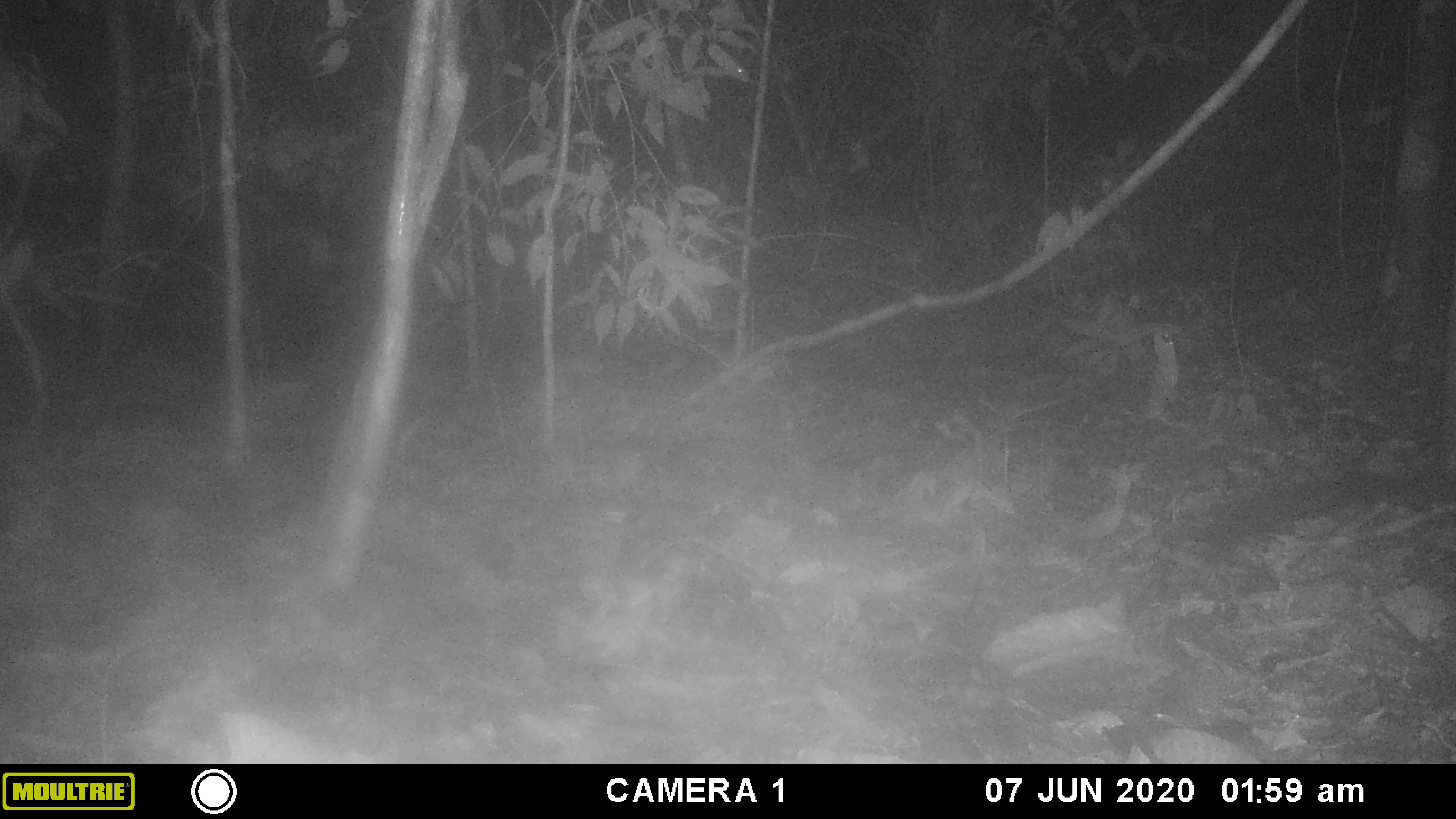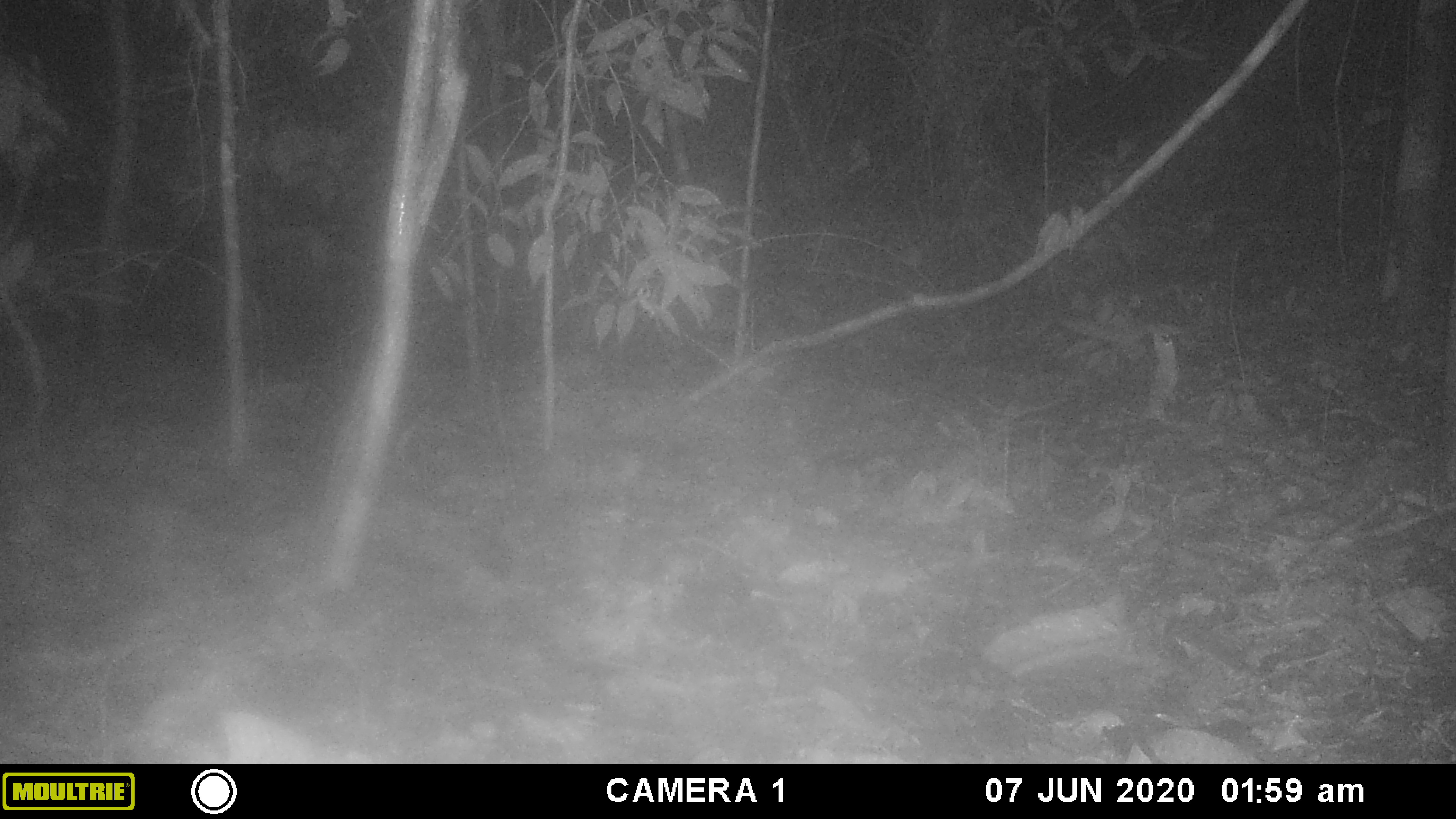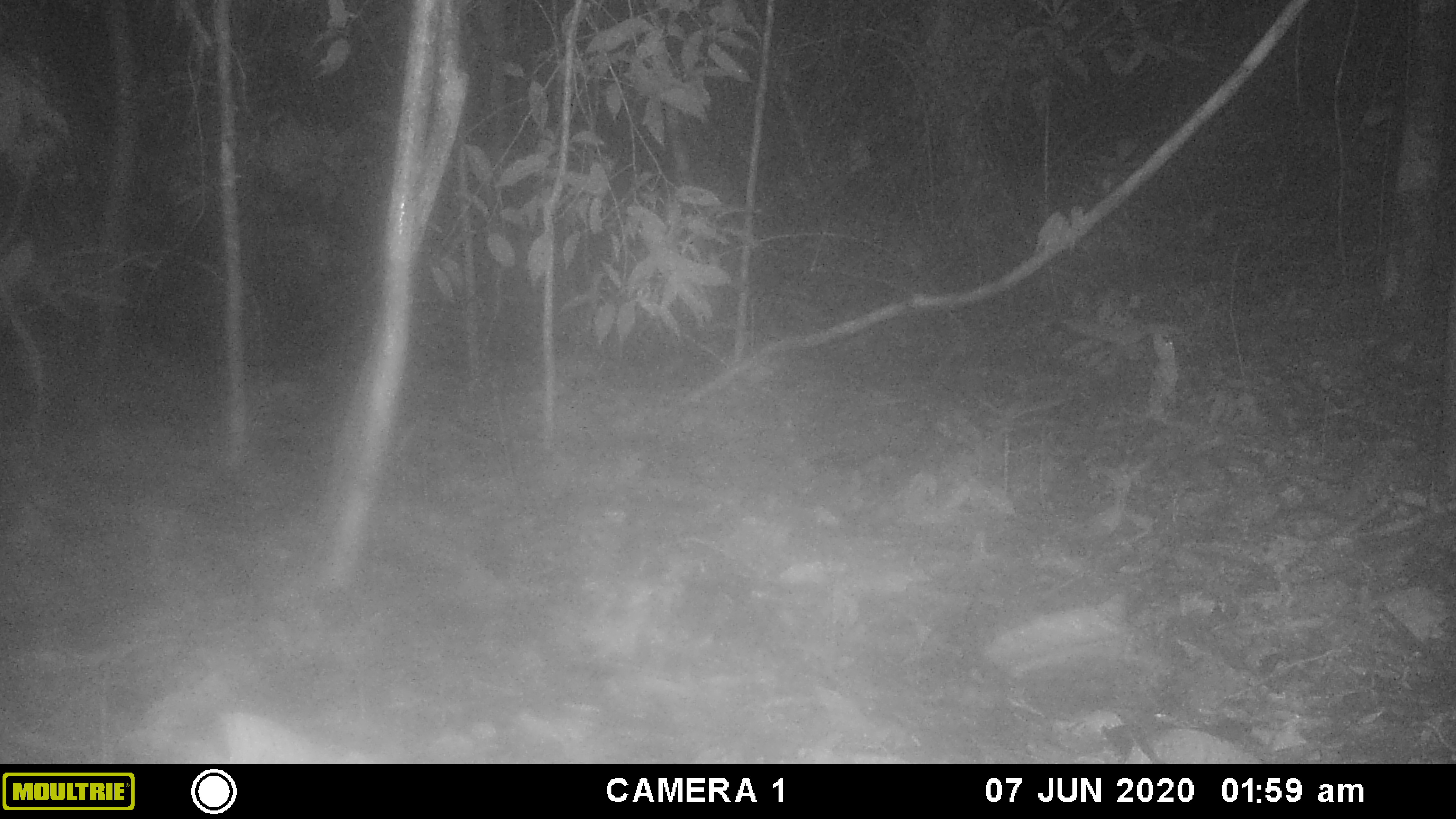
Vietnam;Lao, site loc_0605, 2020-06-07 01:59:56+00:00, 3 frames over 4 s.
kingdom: Animalia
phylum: Chordata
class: Mammalia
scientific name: Mammalia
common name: mammal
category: unidentified small mammal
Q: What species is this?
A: Unidentified small mammal (mammal) (Mammalia).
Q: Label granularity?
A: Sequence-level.